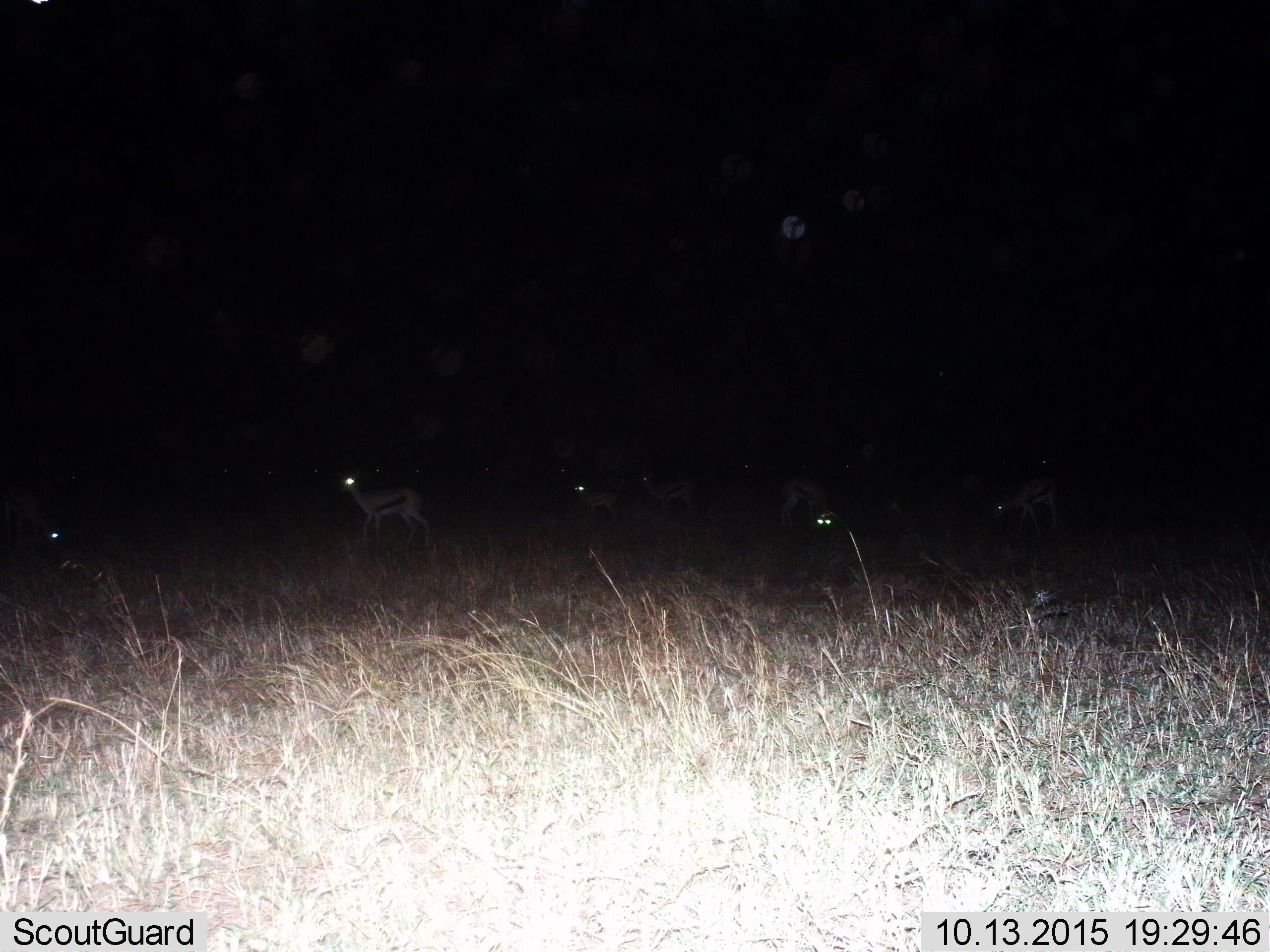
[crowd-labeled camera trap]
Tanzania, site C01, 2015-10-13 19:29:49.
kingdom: Animalia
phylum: Chordata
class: Mammalia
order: Artiodactyla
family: Bovidae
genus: Eudorcas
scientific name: Eudorcas thomsonii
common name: thomson's gazelle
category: gazellethomsons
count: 6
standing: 53%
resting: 0%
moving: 53%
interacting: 0%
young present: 13%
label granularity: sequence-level